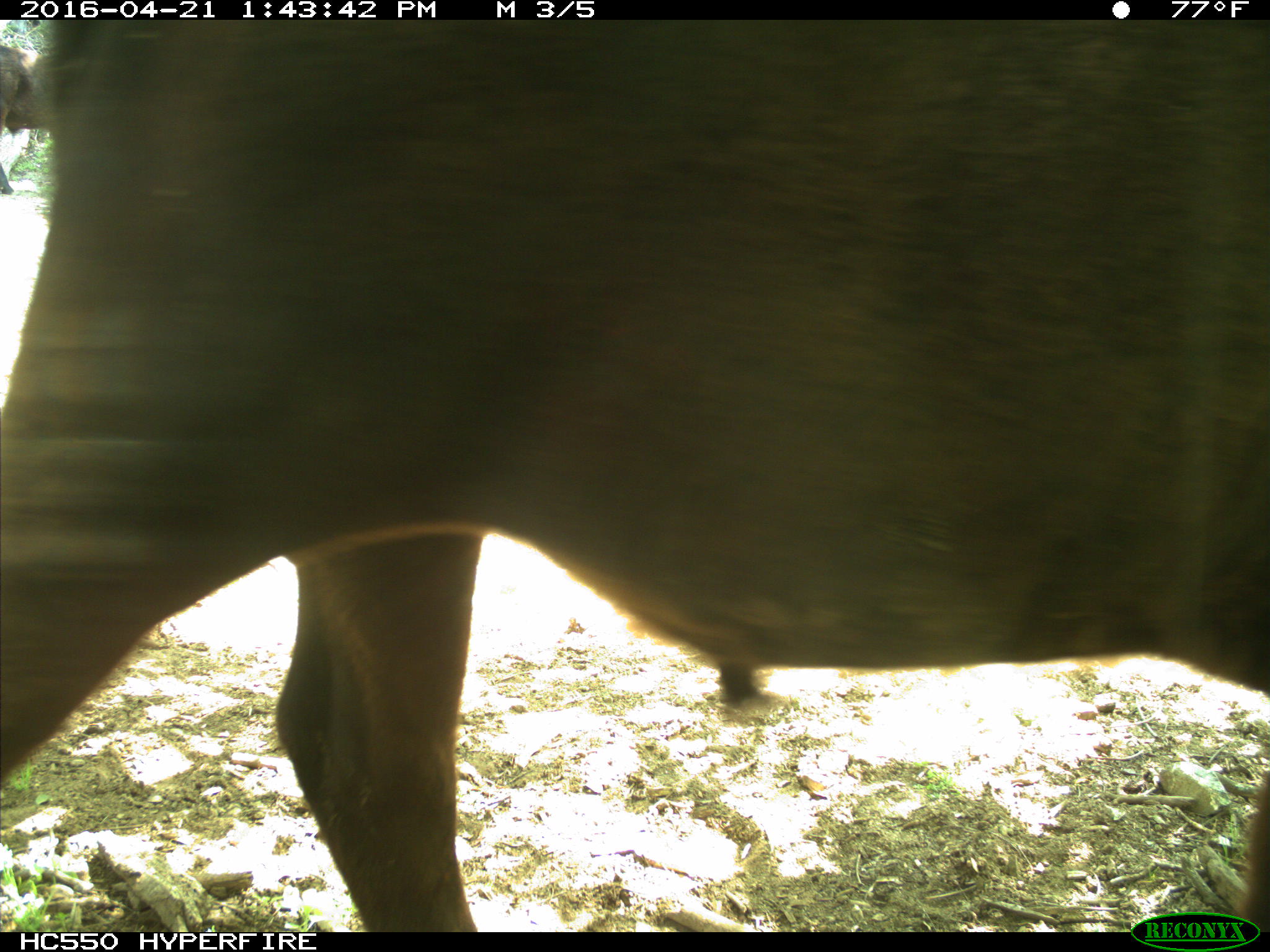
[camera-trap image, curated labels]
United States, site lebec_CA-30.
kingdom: Animalia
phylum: Chordata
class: Mammalia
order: Artiodactyla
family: Bovidae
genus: Bos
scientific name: Bos taurus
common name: domestic cow